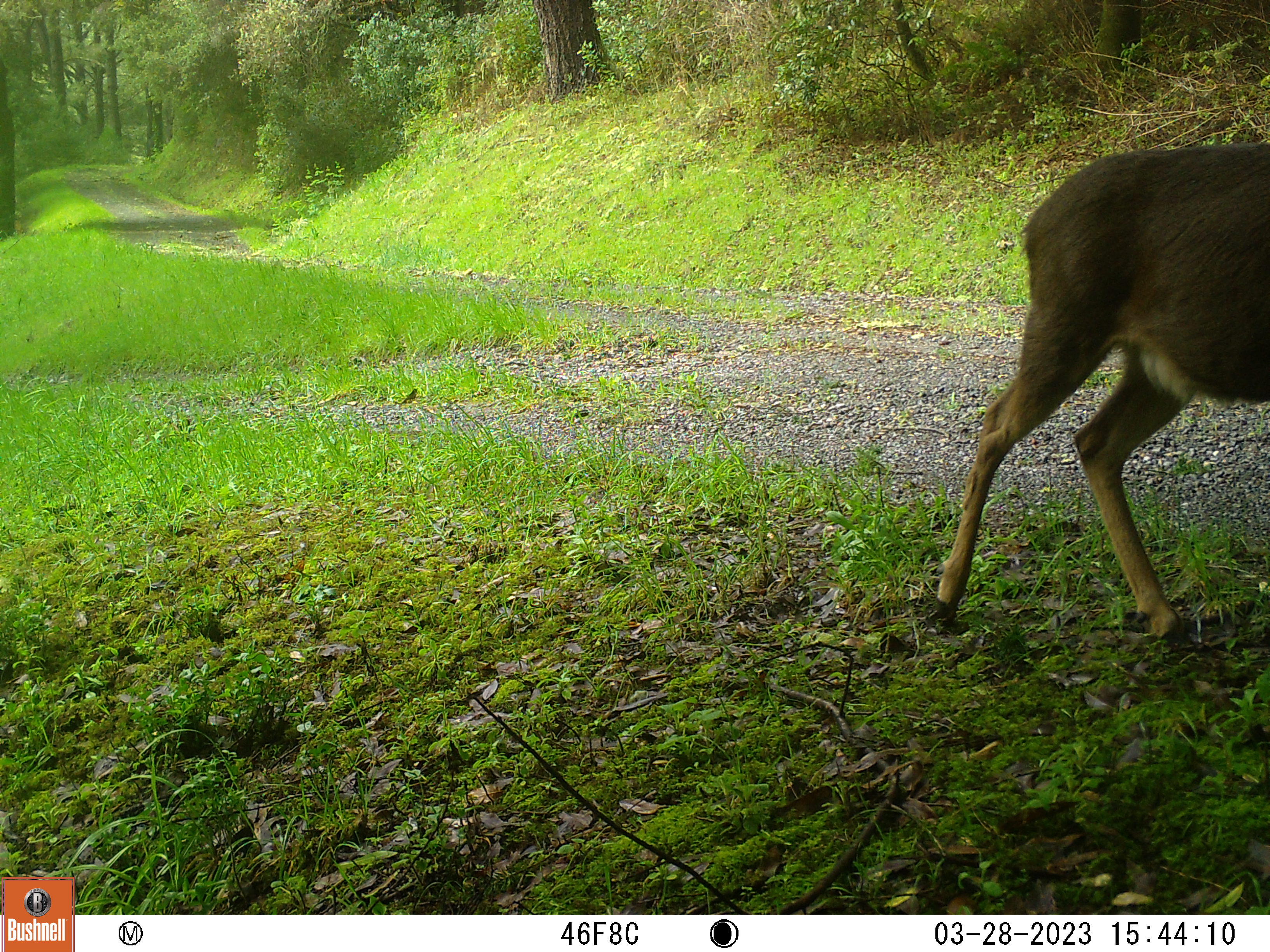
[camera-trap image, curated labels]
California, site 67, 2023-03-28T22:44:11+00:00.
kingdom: Animalia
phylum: Chordata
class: Mammalia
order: Artiodactyla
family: Cervidae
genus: Odocoileus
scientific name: Odocoileus hemionus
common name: mule deer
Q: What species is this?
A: Mule deer (Odocoileus hemionus).